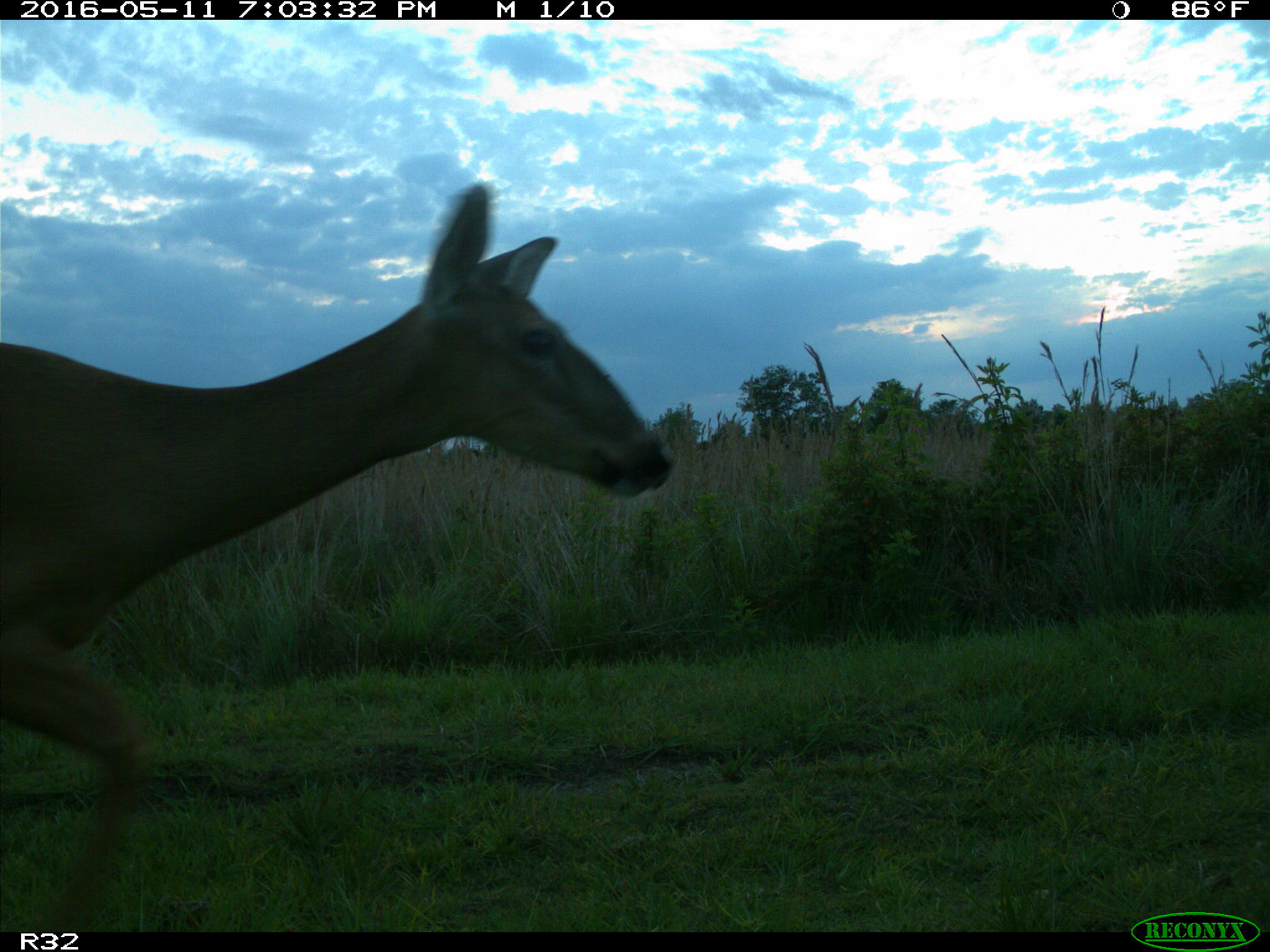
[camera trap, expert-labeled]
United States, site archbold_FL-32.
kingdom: Animalia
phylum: Chordata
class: Mammalia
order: Artiodactyla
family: Cervidae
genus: Odocoileus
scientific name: Odocoileus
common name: deer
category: unidentified deer